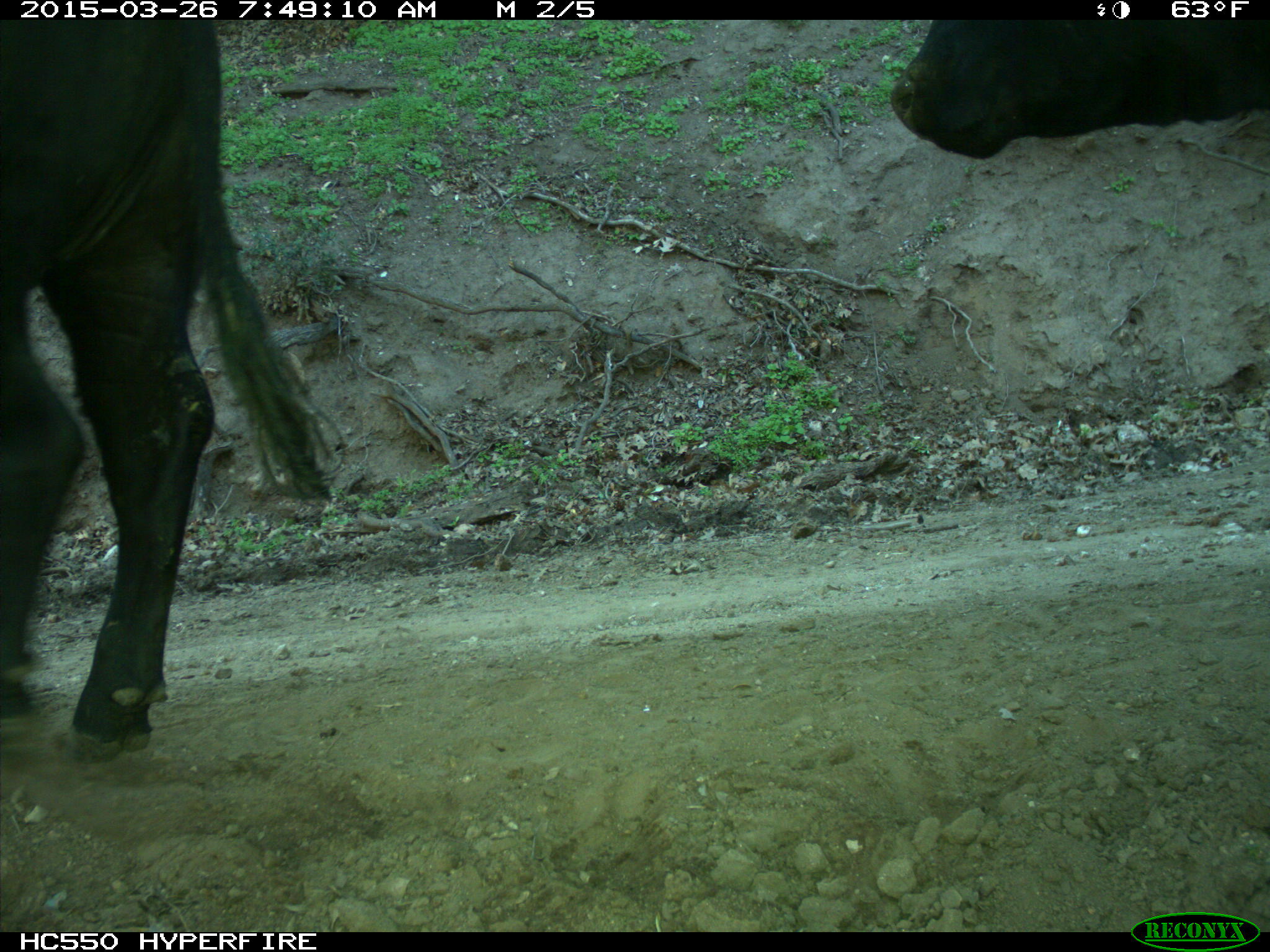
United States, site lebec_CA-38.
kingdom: Animalia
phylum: Chordata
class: Mammalia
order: Artiodactyla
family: Bovidae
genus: Bos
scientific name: Bos taurus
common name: domestic cow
Bos taurus (domestic cow).